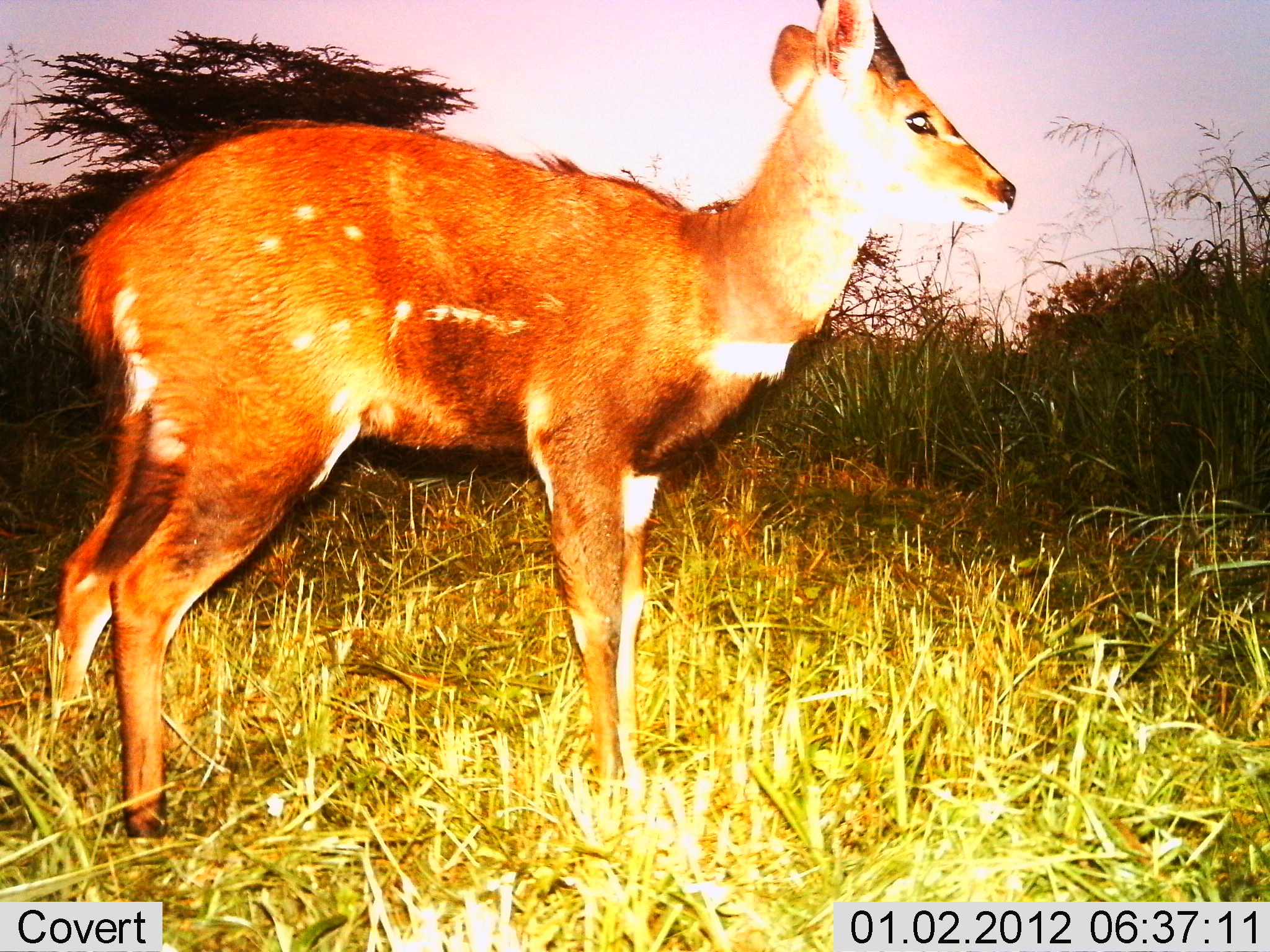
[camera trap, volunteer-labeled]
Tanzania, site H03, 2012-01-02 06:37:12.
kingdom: Animalia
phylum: Chordata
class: Mammalia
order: Artiodactyla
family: Bovidae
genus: Tragelaphus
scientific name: Tragelaphus scriptus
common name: bushbuck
Bushbuck (Tragelaphus scriptus), count 1. Behavior (volunteer vote fractions): standing 100%, resting 0%, moving 0%, interacting 0%. Young present (vote fraction): 0%. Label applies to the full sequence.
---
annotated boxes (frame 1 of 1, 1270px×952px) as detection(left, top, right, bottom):
animal: detection(43, 0, 1018, 840)